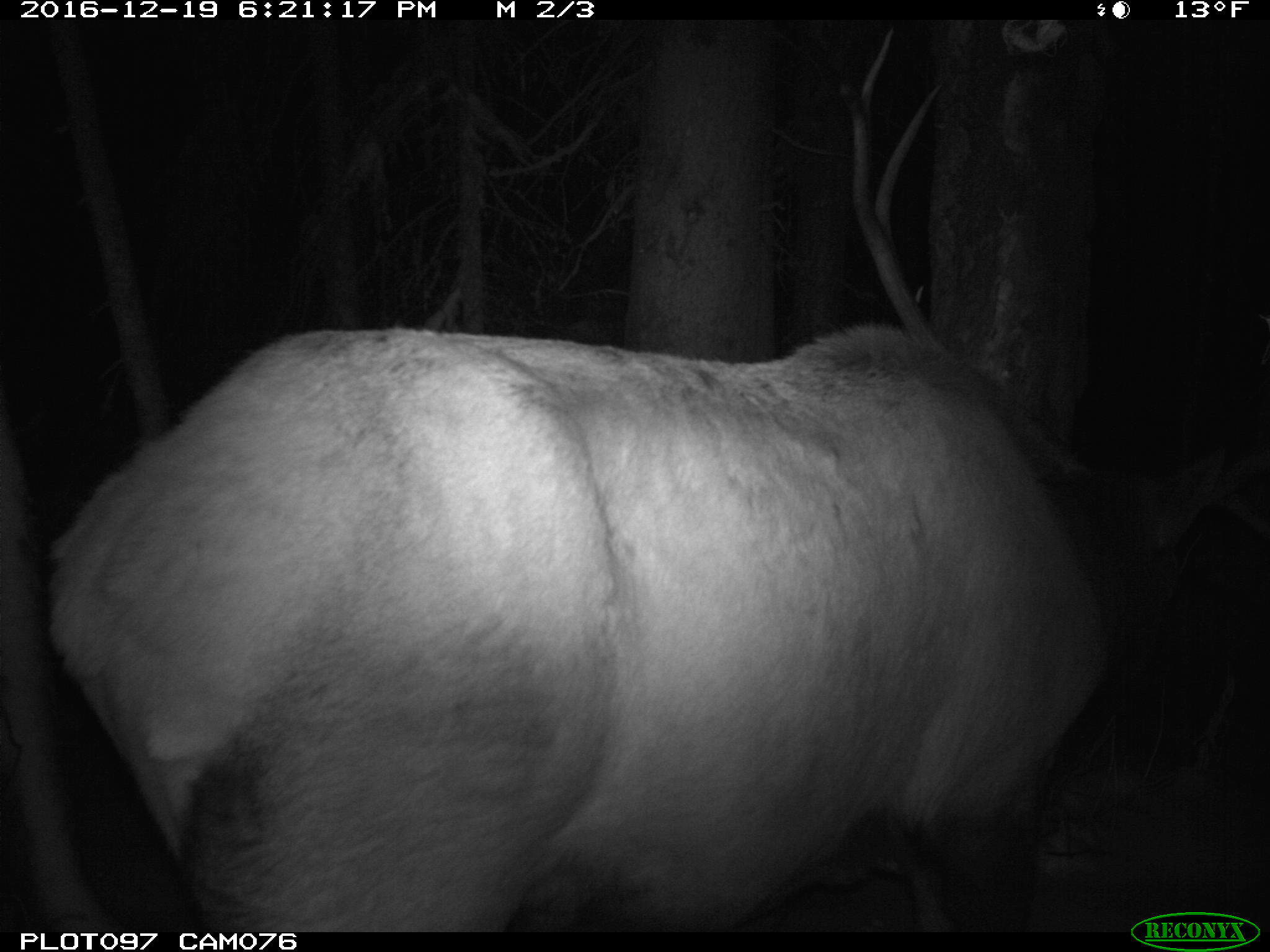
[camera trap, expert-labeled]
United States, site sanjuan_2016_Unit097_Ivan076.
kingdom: Animalia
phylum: Chordata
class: Mammalia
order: Artiodactyla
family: Cervidae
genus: Cervus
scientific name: Cervus elaphus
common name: red deer